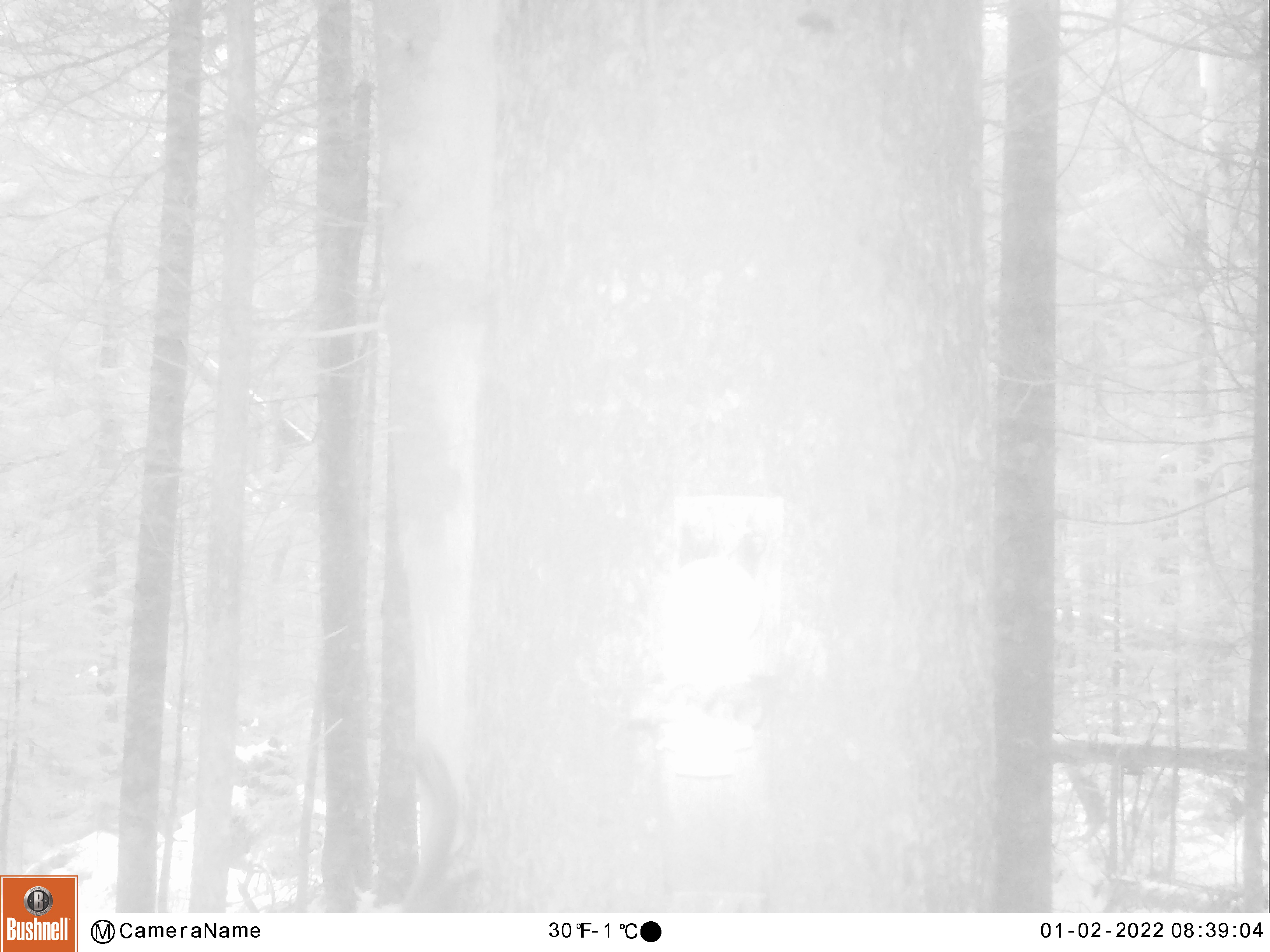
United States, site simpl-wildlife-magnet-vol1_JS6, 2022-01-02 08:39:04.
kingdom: Animalia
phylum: Chordata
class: Mammalia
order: Rodentia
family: Sciuridae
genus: Tamiasciurus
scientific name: Tamiasciurus hudsonicus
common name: red squirrel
Red squirrel (Tamiasciurus hudsonicus).